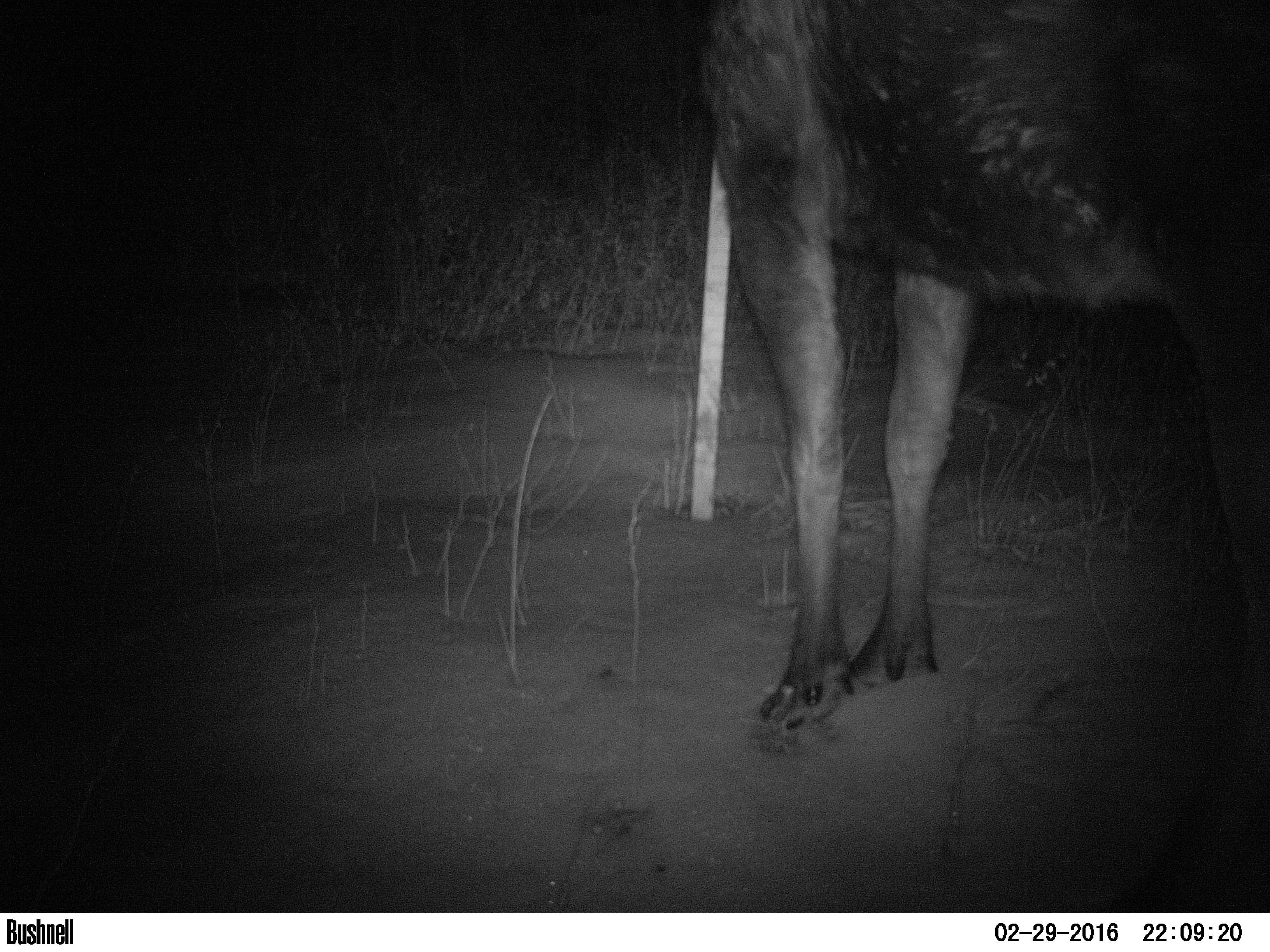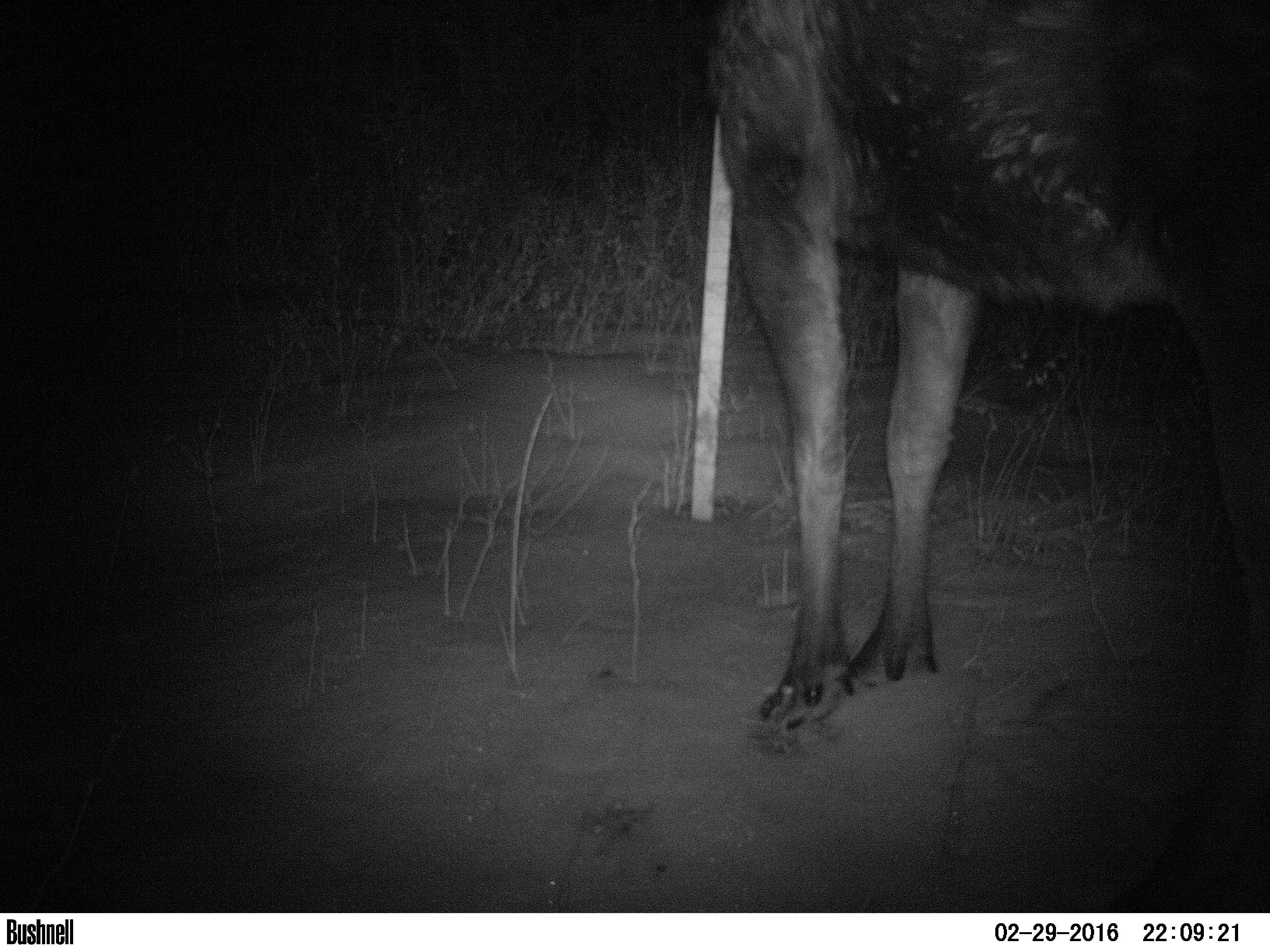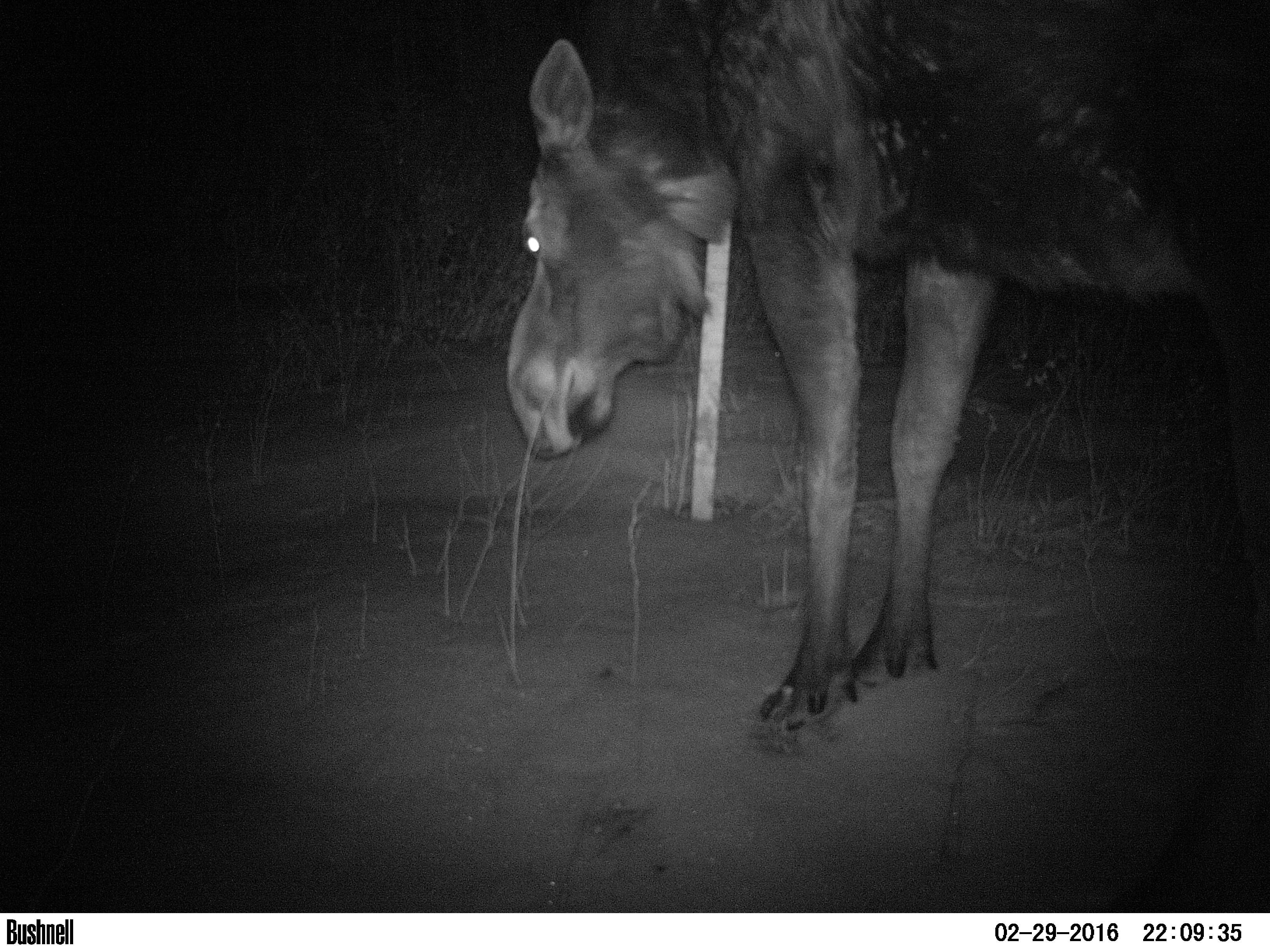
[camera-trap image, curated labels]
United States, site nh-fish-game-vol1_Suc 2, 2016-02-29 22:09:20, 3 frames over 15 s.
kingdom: Animalia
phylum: Chordata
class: Mammalia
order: Artiodactyla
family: Cervidae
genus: Alces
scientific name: Alces alces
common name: moose